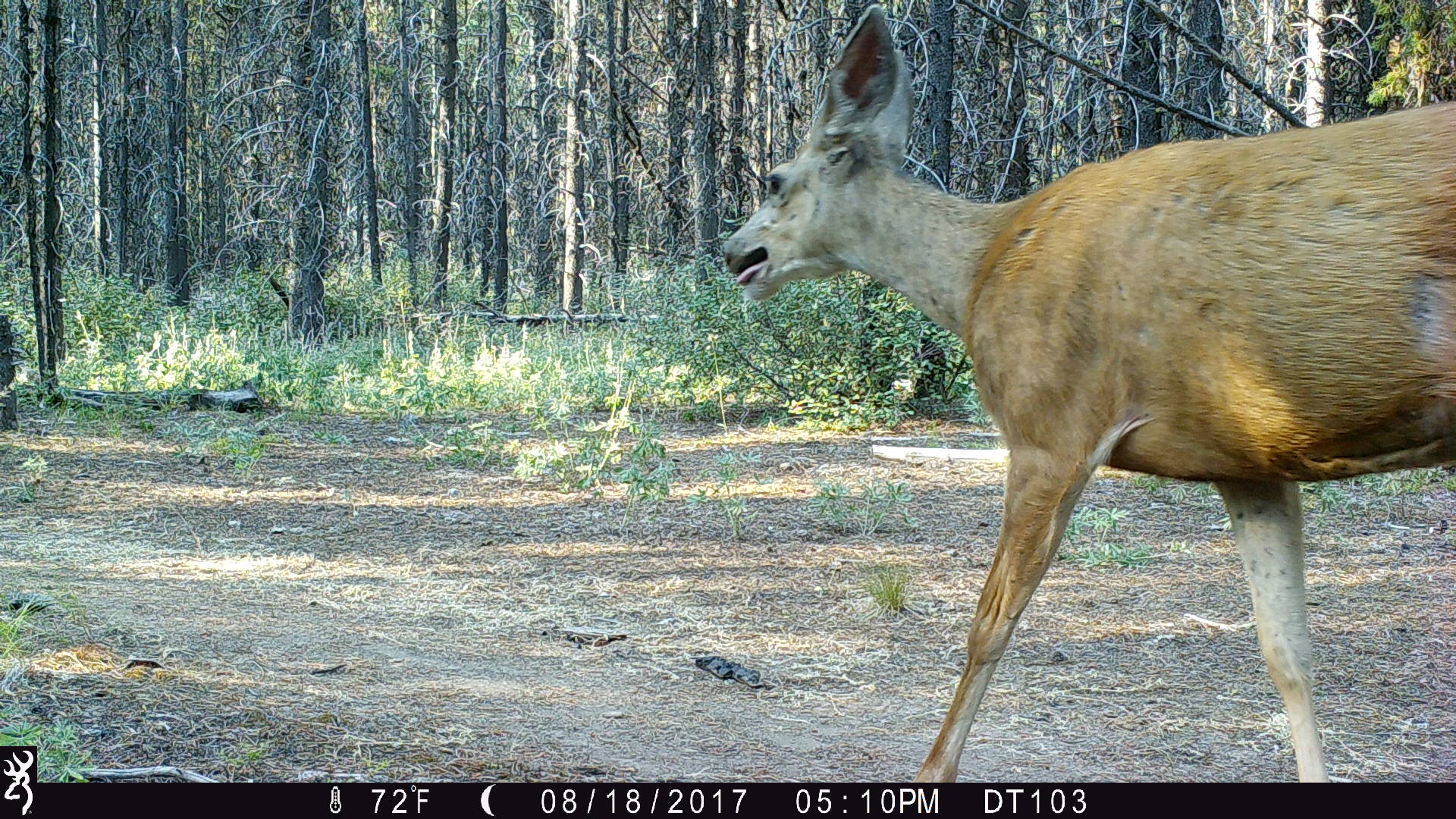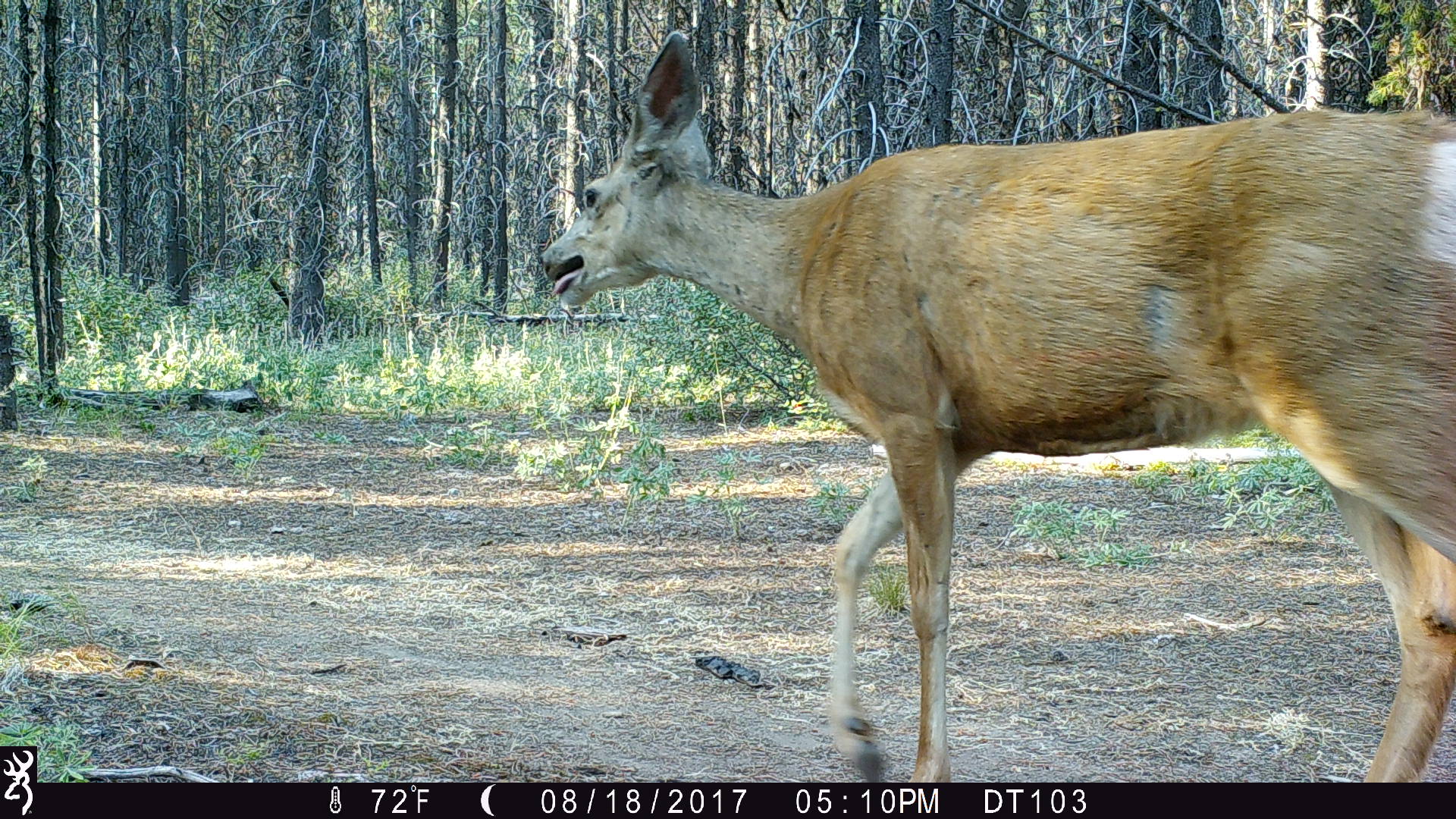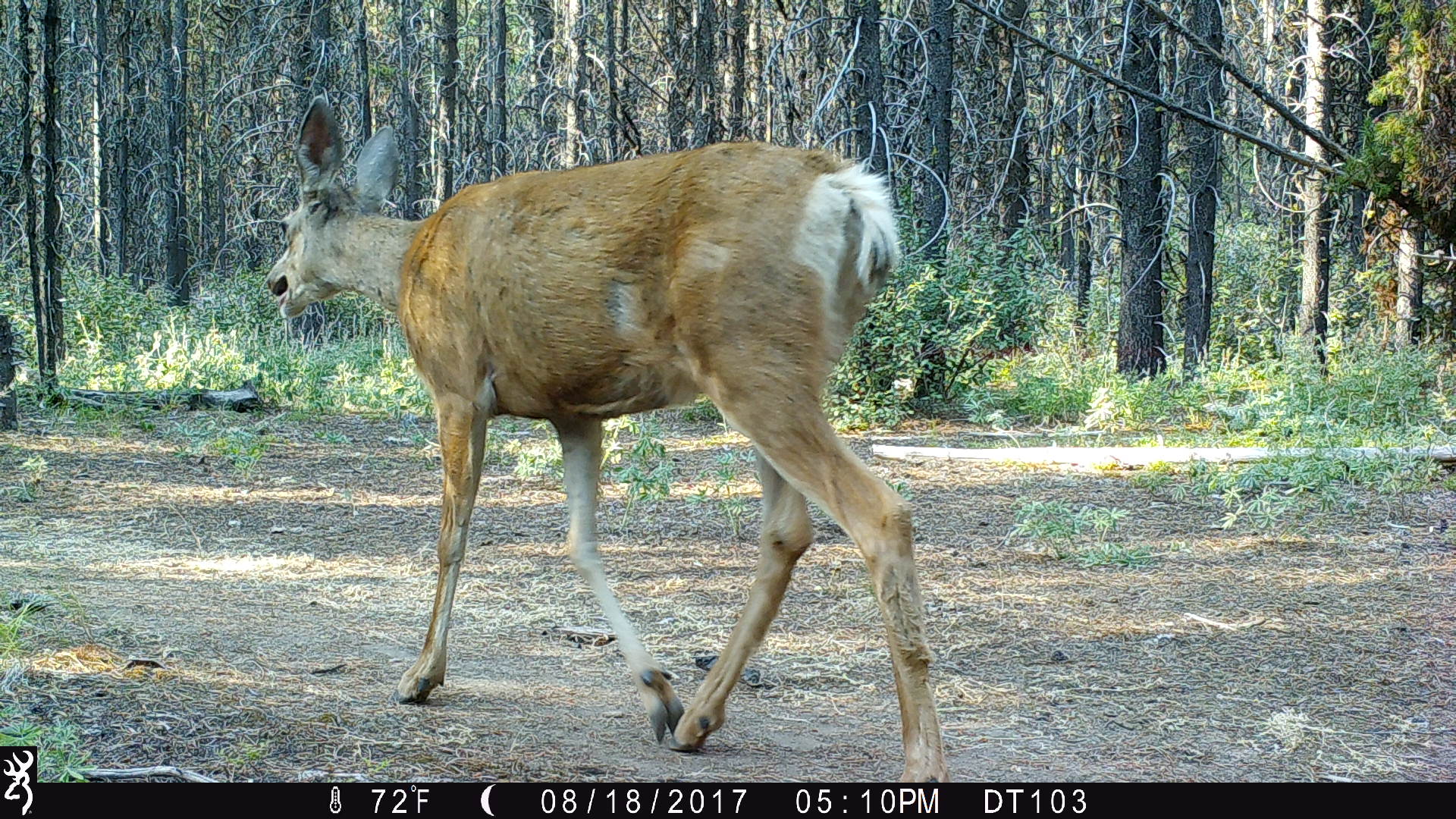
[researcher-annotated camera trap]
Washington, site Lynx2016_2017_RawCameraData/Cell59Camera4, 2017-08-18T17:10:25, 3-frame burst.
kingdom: Animalia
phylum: Chordata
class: Mammalia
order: Artiodactyla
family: Cervidae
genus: Odocoileus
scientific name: Odocoileus hemionus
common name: mule deer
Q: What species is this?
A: Odocoileus hemionus (mule deer).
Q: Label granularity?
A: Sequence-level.